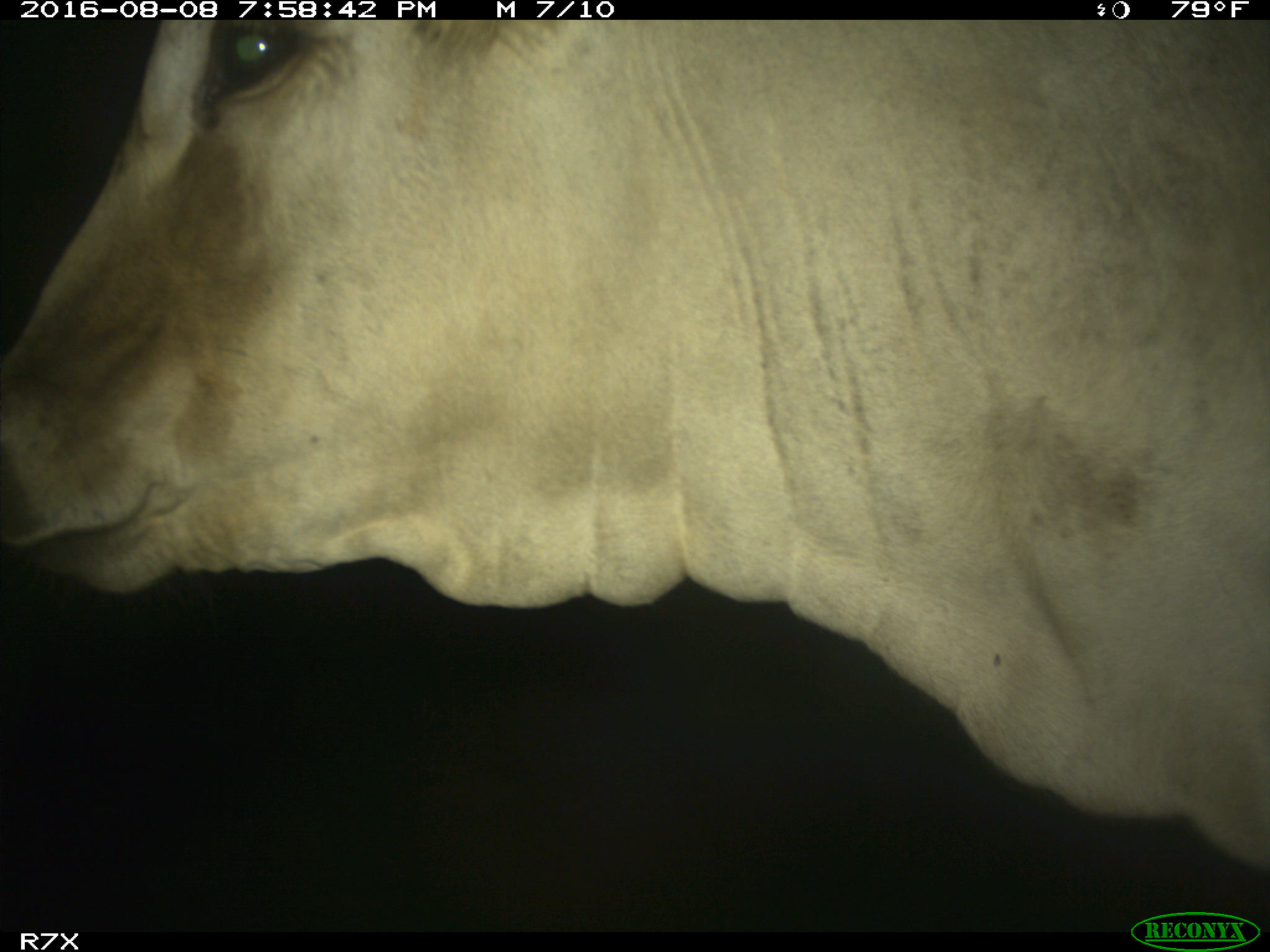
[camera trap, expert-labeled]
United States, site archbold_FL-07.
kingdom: Animalia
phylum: Chordata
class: Mammalia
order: Artiodactyla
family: Bovidae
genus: Bos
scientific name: Bos taurus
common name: domestic cow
Bos taurus (domestic cow).